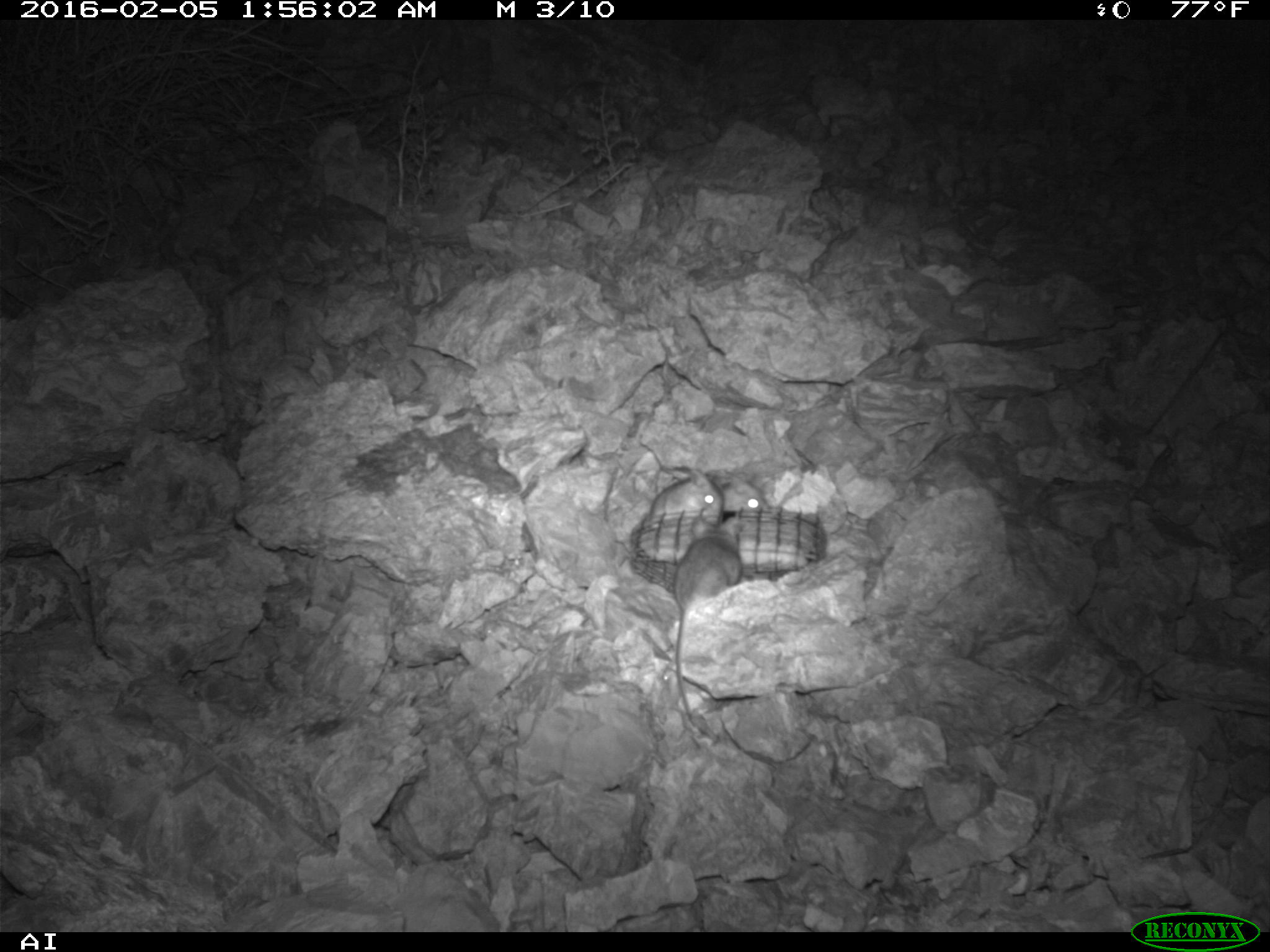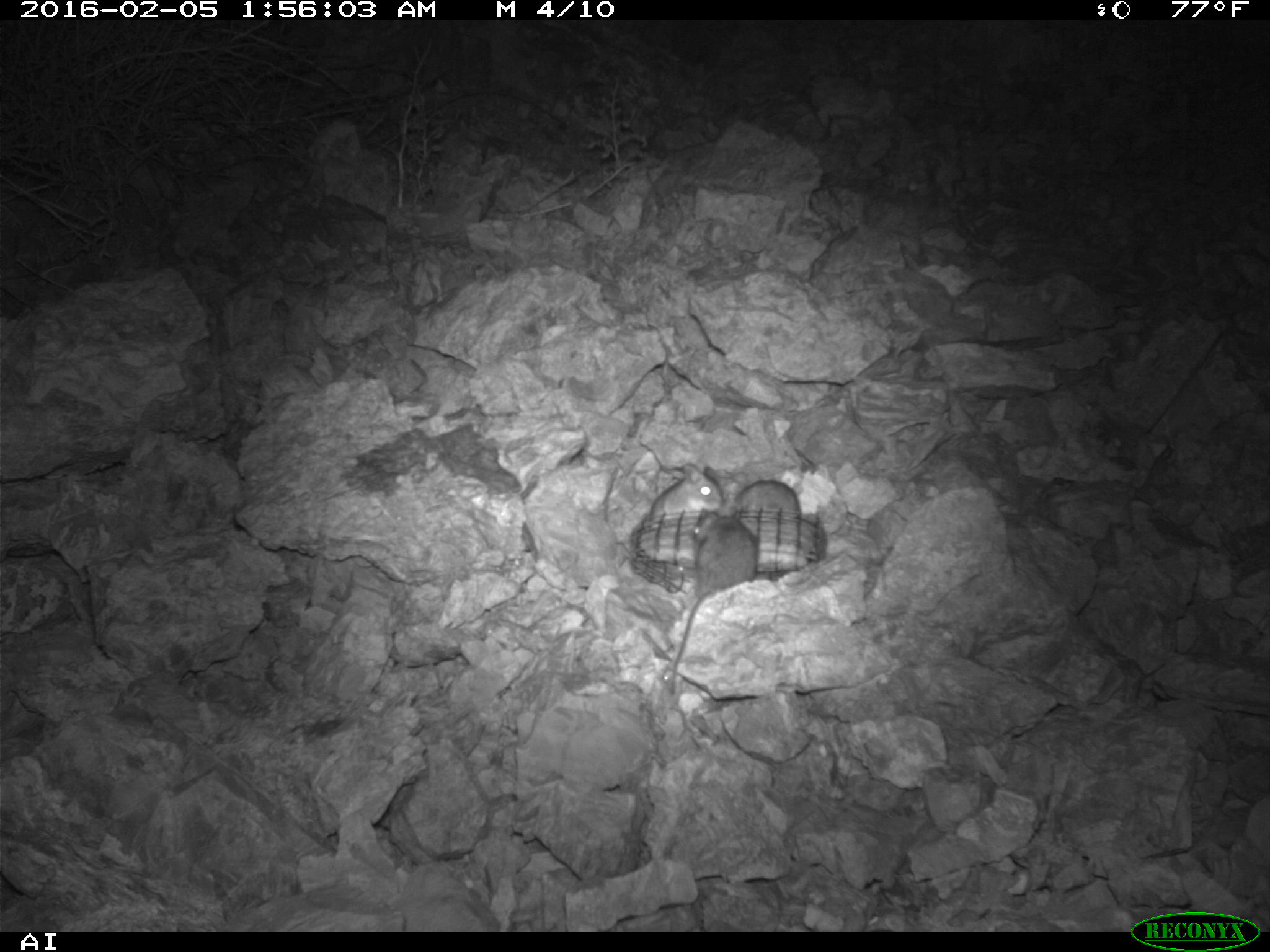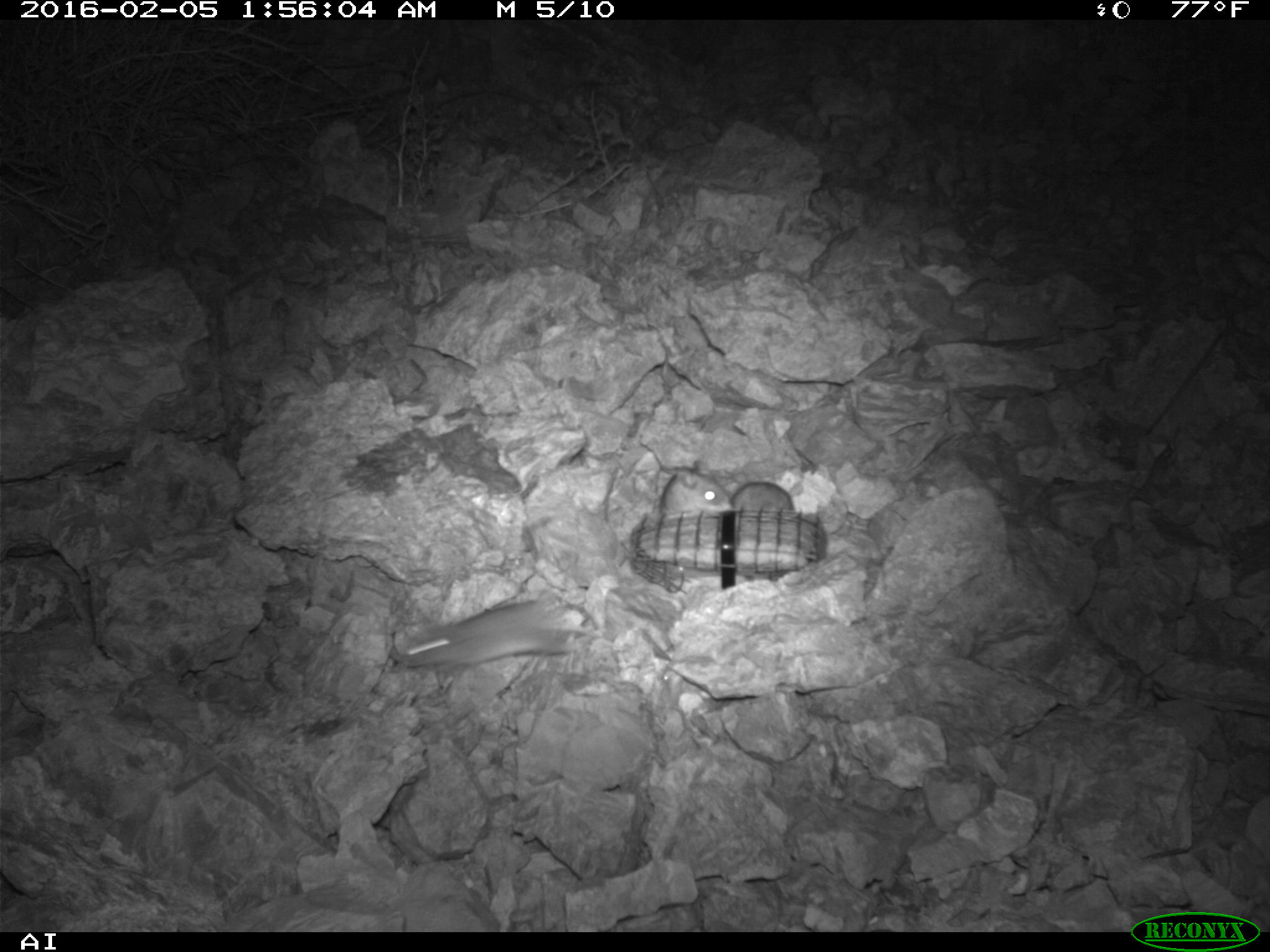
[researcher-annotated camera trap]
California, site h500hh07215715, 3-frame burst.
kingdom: Animalia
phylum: Chordata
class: Mammalia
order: Rodentia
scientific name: Rodentia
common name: rodent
Rodent (Rodentia).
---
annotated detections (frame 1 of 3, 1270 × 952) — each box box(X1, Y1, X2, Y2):
rodent: box(672, 527, 745, 743); box(652, 464, 723, 520); box(703, 469, 770, 513)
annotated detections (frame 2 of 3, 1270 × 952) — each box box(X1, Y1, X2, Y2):
rodent: box(670, 503, 758, 694); box(652, 463, 722, 516); box(734, 479, 801, 514)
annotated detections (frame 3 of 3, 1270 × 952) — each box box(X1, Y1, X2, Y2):
rodent: box(401, 599, 604, 669); box(729, 483, 848, 539); box(657, 467, 740, 518)